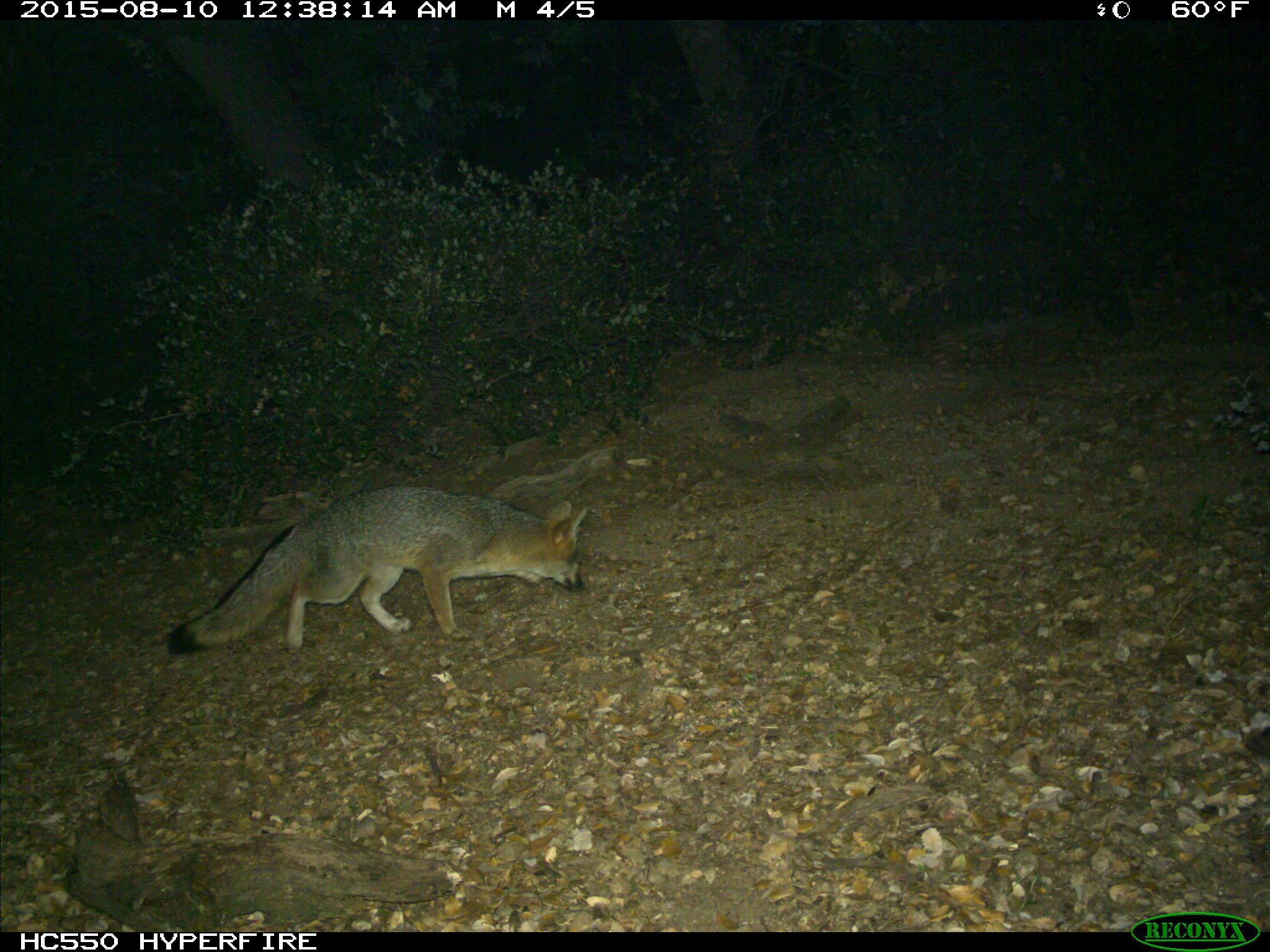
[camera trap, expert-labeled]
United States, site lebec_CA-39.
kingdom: Animalia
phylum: Chordata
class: Mammalia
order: Carnivora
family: Canidae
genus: Urocyon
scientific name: Urocyon cinereoargenteus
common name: gray fox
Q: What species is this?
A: Urocyon cinereoargenteus (gray fox).